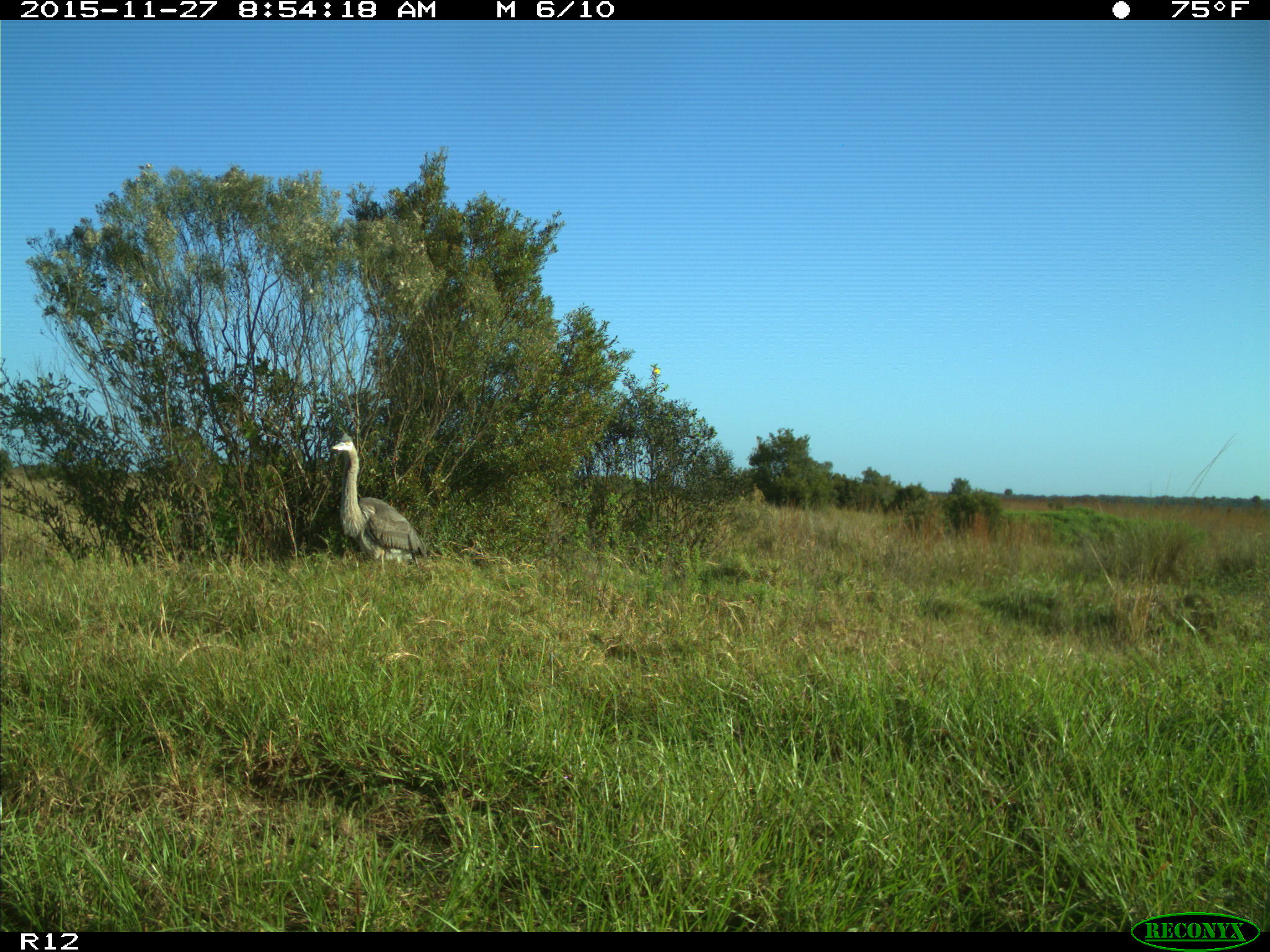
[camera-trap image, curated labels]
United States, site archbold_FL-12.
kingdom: Animalia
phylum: Chordata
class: Aves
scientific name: Aves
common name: birds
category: unidentified bird